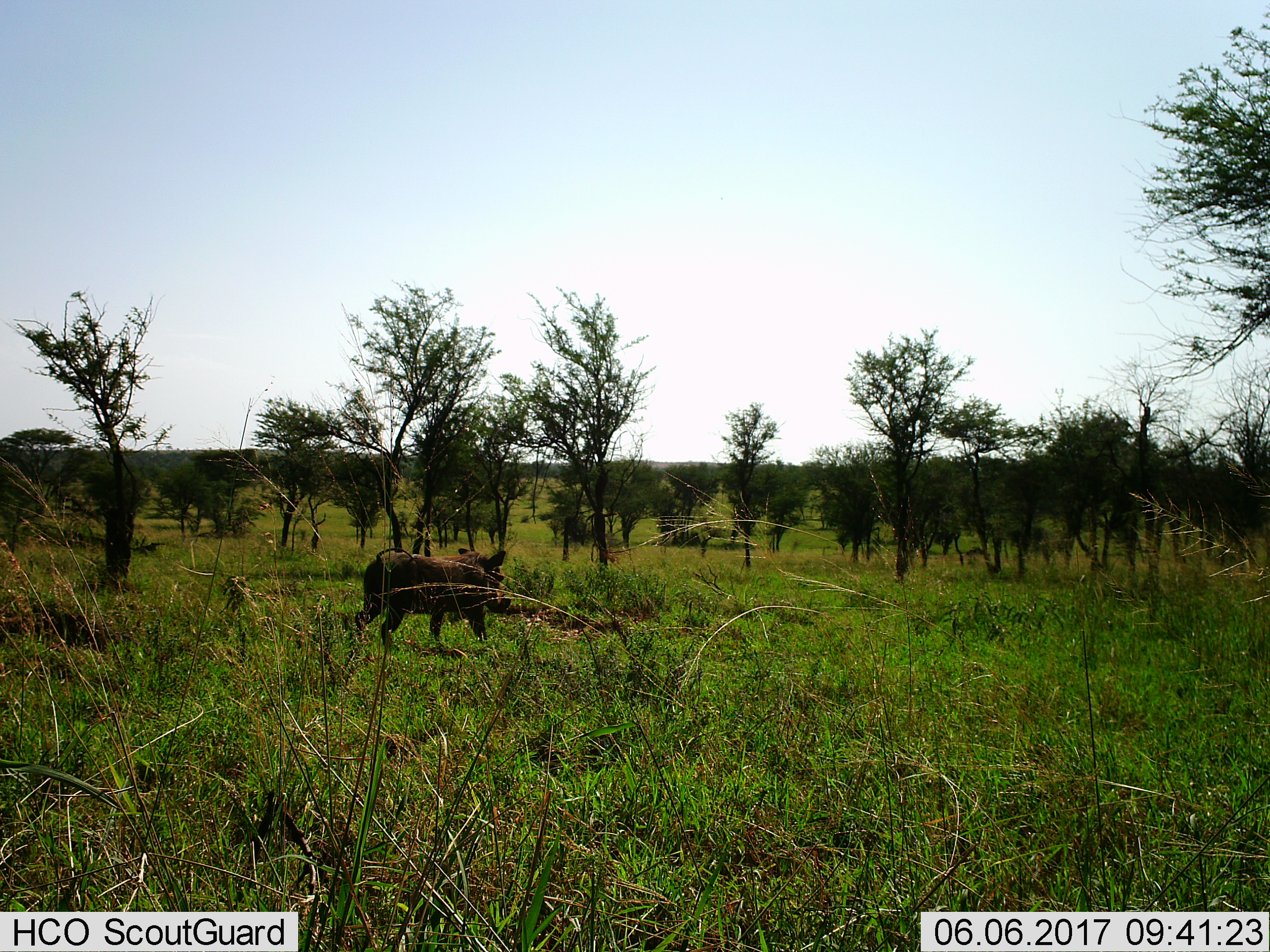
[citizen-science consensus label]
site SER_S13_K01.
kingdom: Animalia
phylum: Chordata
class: Mammalia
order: Artiodactyla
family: Suidae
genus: Phacochoerus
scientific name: Phacochoerus africanus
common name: warthog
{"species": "warthog (Phacochoerus africanus)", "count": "1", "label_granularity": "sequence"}